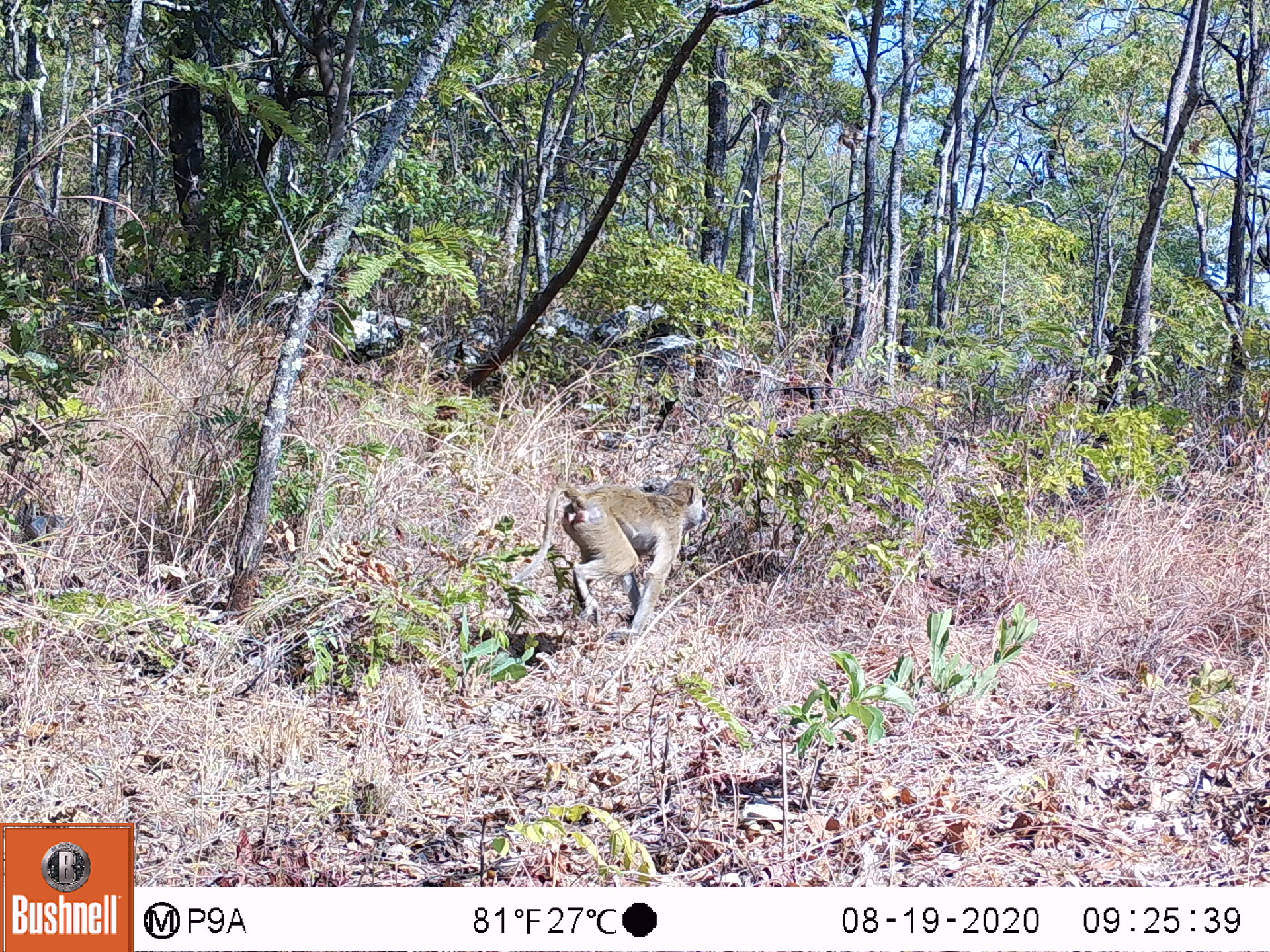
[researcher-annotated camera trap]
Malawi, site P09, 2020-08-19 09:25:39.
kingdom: Animalia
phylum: Chordata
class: Mammalia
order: Primates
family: Cercopithecidae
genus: Papio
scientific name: Papio cynocephalus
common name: yellow baboon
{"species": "yellow baboon (Papio cynocephalus)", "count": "1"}